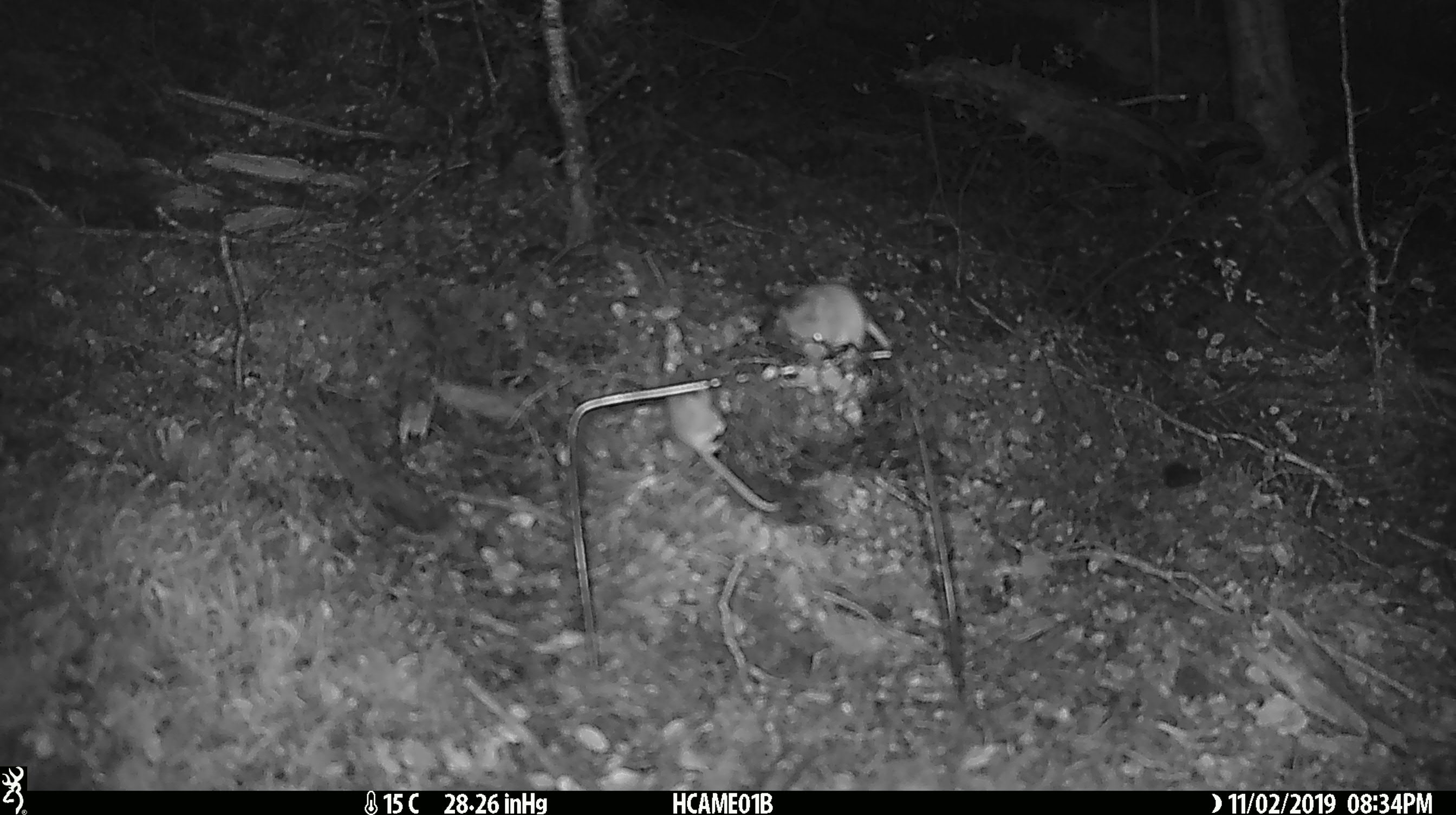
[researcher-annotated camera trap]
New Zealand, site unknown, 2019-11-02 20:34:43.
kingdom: Animalia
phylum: Chordata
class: Mammalia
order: Rodentia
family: Muridae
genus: Mus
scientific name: Mus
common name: mouse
Mouse (Mus).